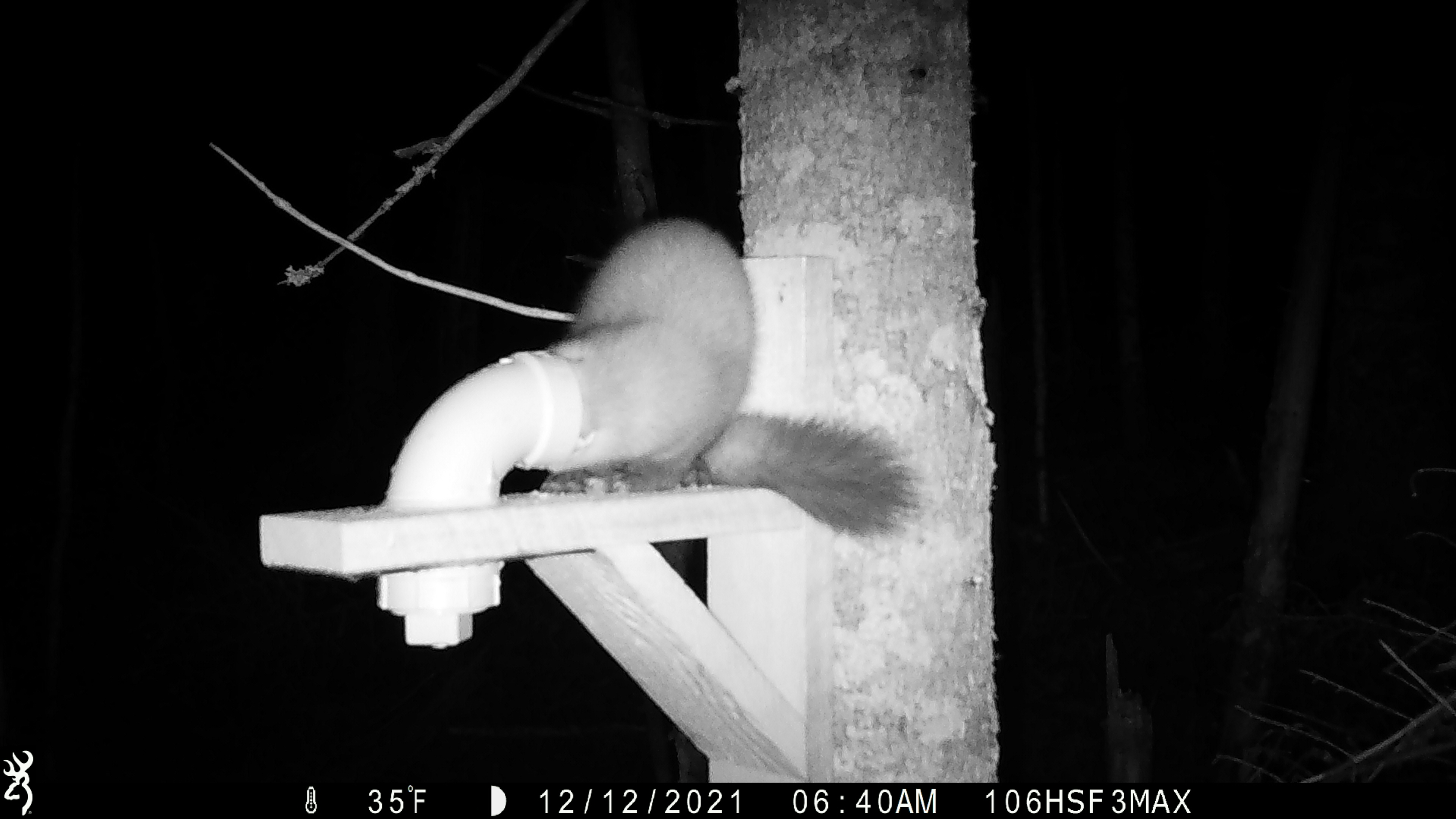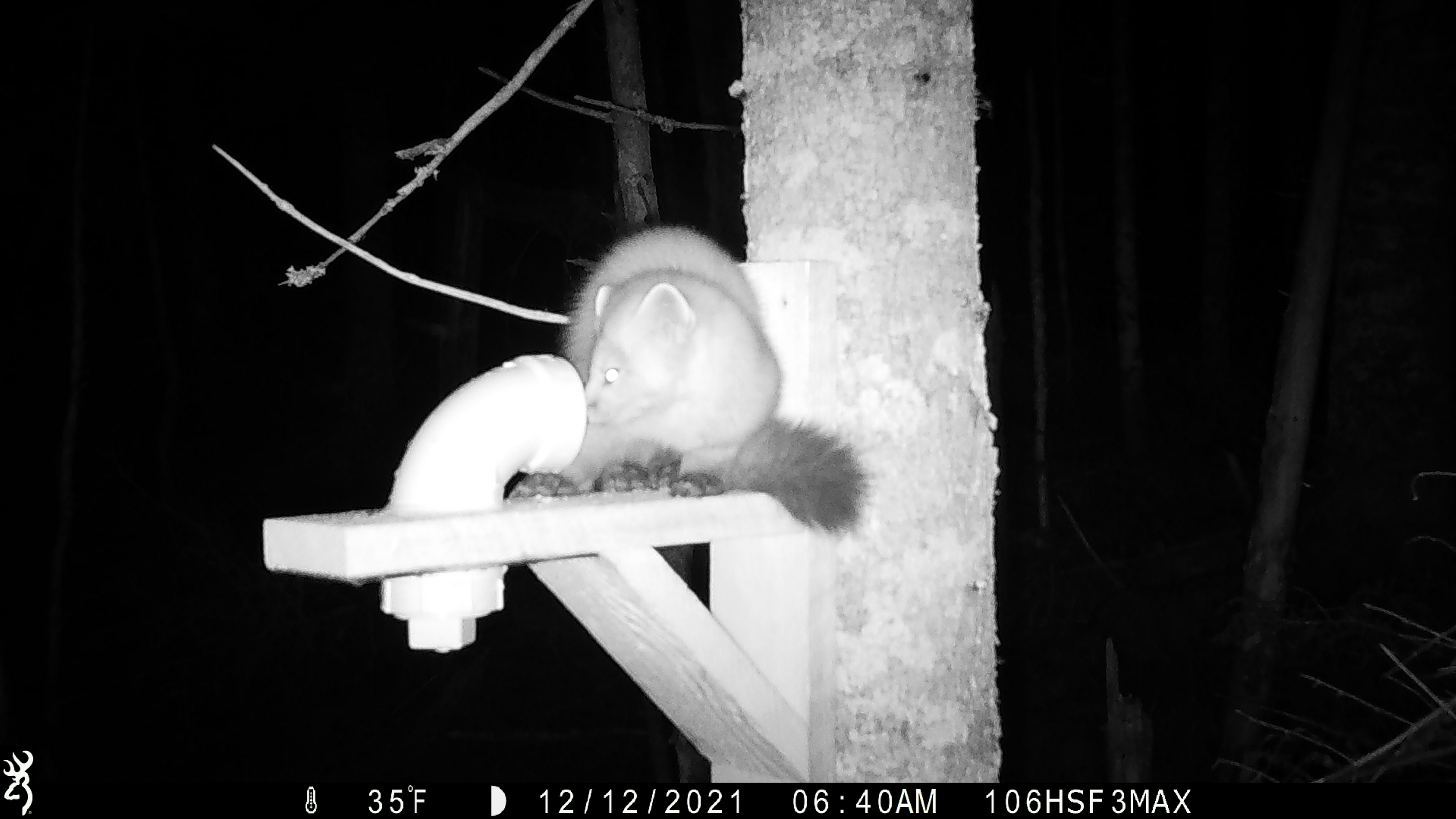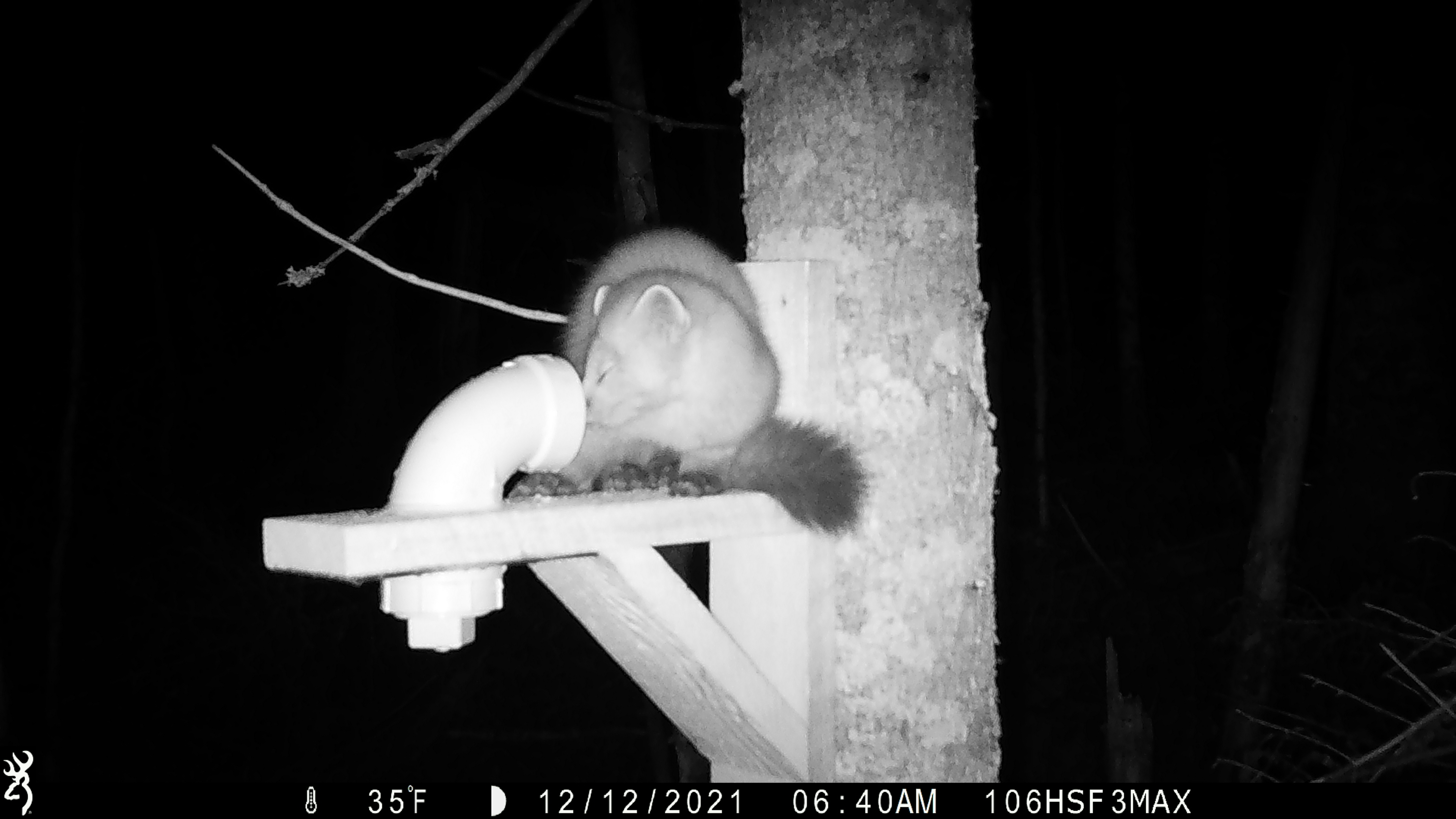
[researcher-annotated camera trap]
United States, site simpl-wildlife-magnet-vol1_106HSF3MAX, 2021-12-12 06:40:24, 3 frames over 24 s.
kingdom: Animalia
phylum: Chordata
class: Mammalia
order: Carnivora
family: Mustelidae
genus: Martes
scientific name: Martes americana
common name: american marten